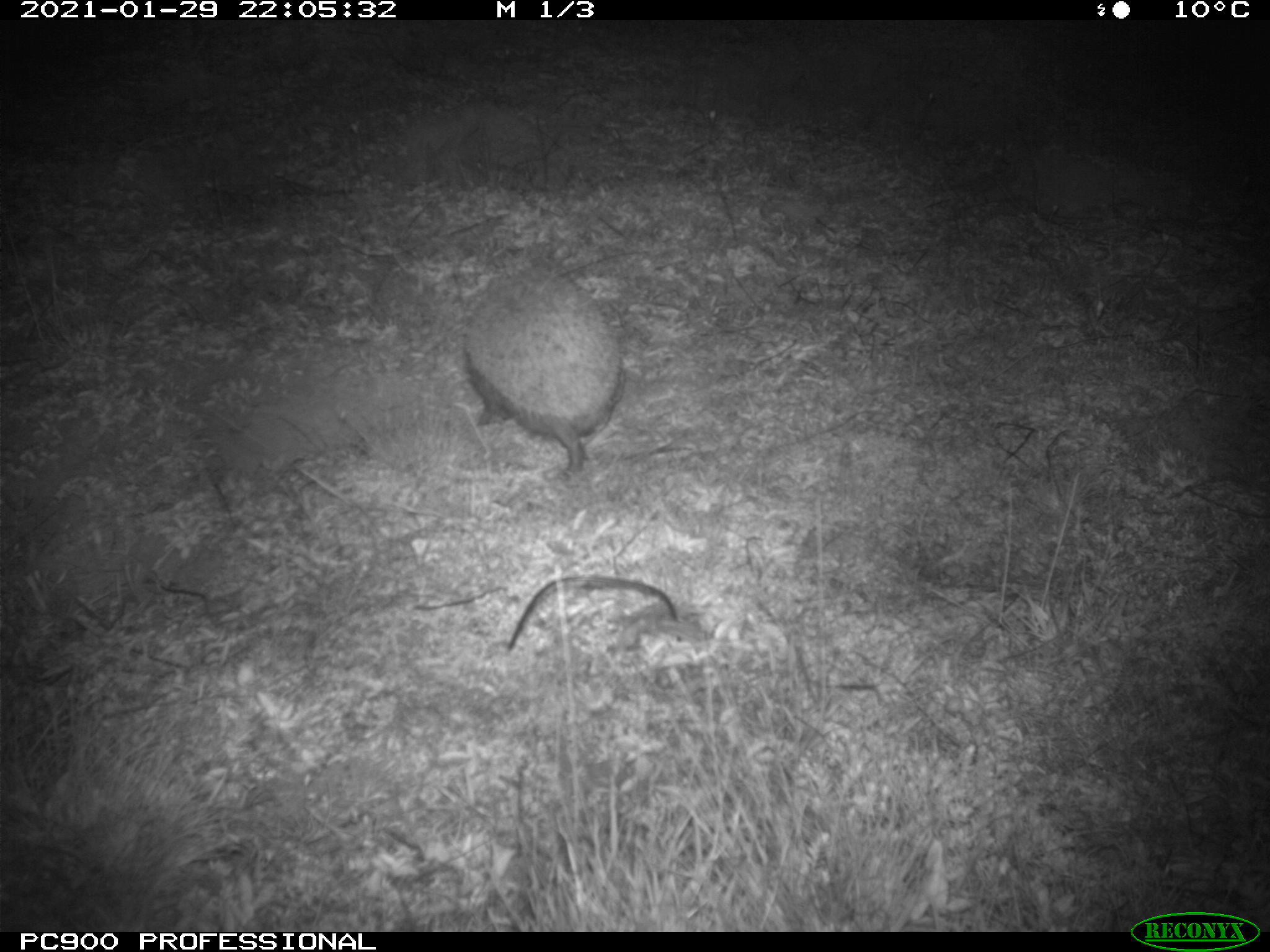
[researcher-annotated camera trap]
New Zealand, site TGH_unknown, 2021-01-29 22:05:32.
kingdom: Animalia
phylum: Chordata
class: Mammalia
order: Eulipotyphla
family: Erinaceidae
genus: Erinaceus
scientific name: Erinaceus europaeus europaeus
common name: european hedgehog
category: hedgehog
Hedgehog (european hedgehog) (Erinaceus europaeus europaeus).